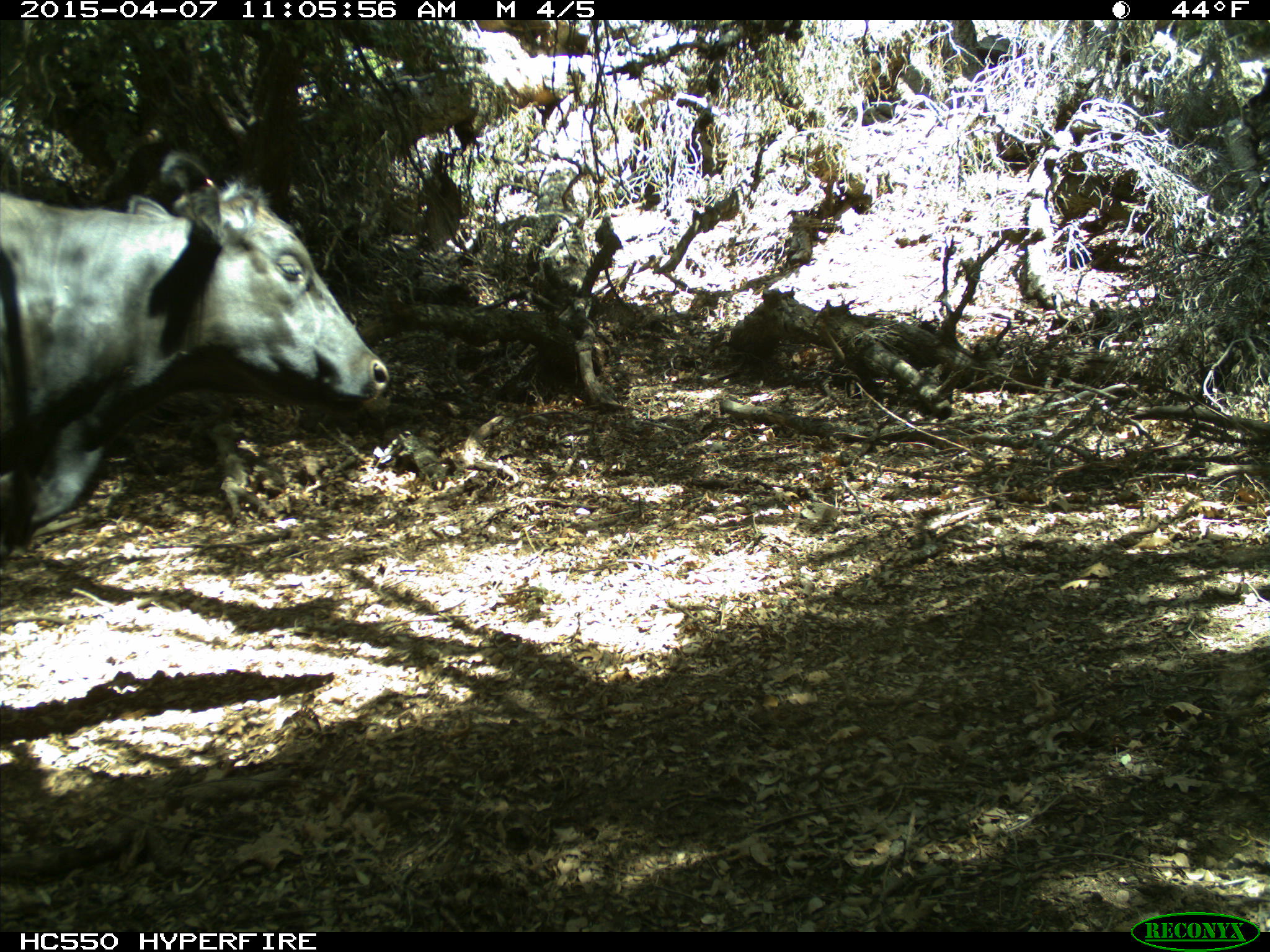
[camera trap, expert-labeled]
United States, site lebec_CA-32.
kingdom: Animalia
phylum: Chordata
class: Mammalia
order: Artiodactyla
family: Bovidae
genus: Bos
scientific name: Bos taurus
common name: domestic cow